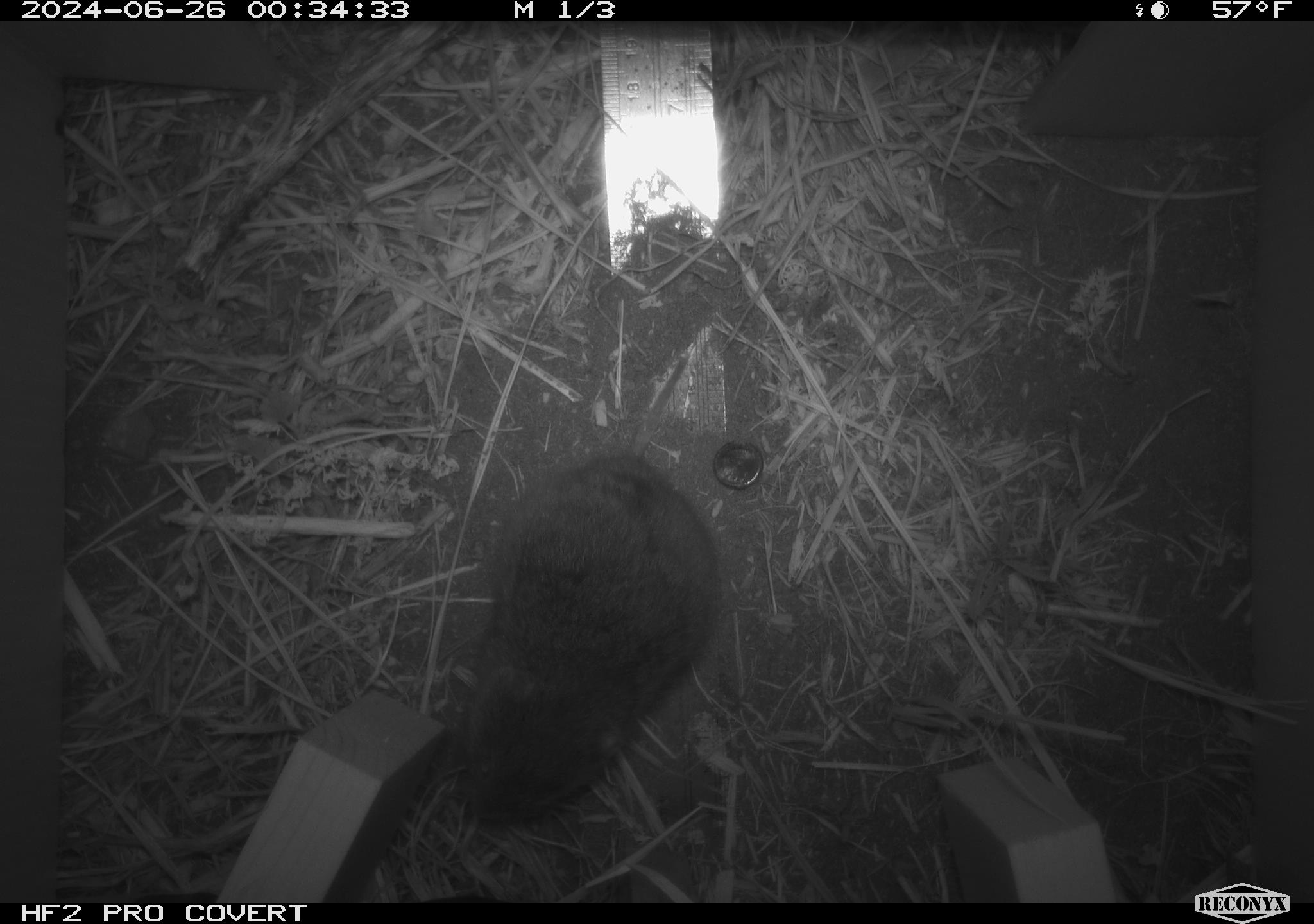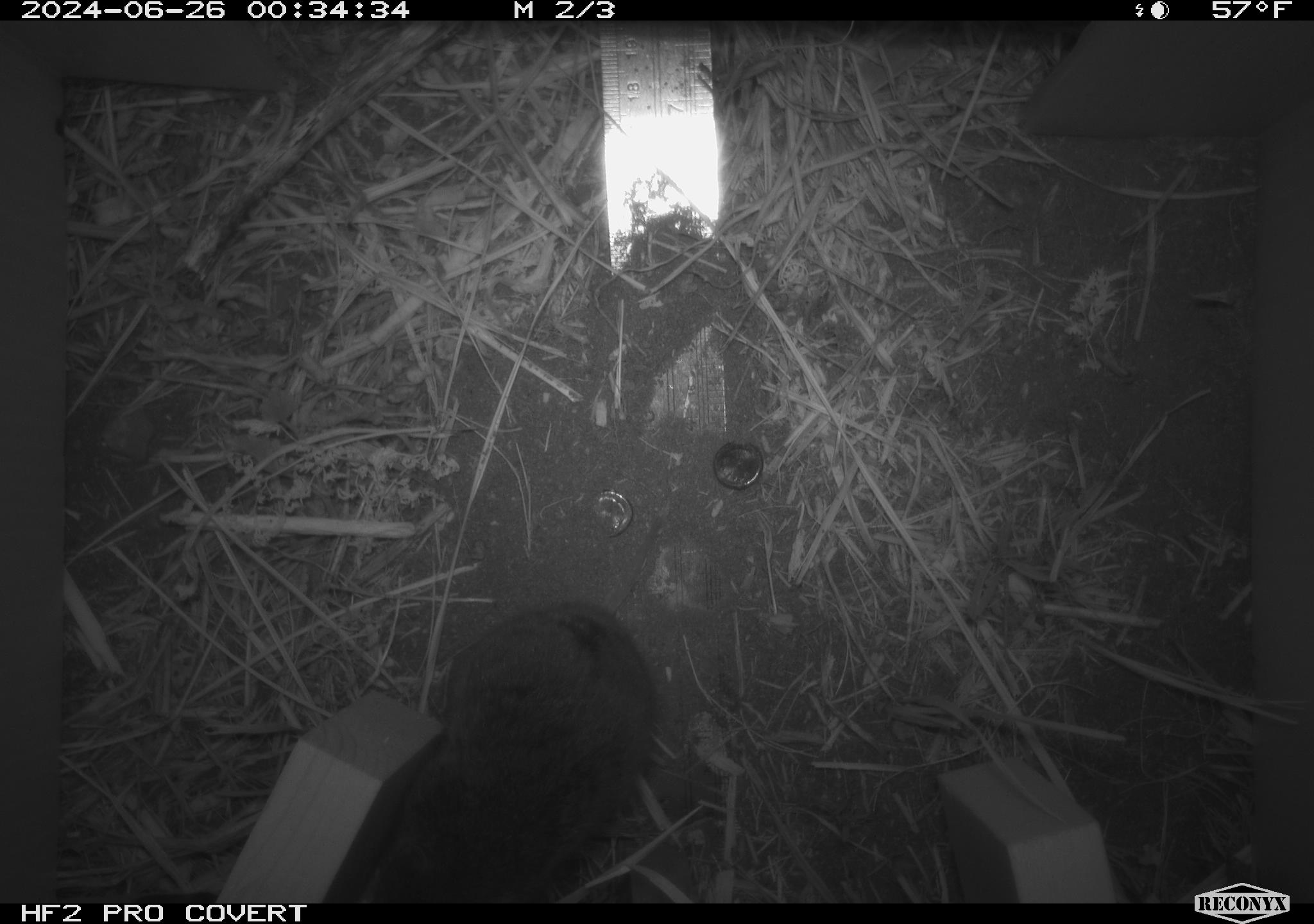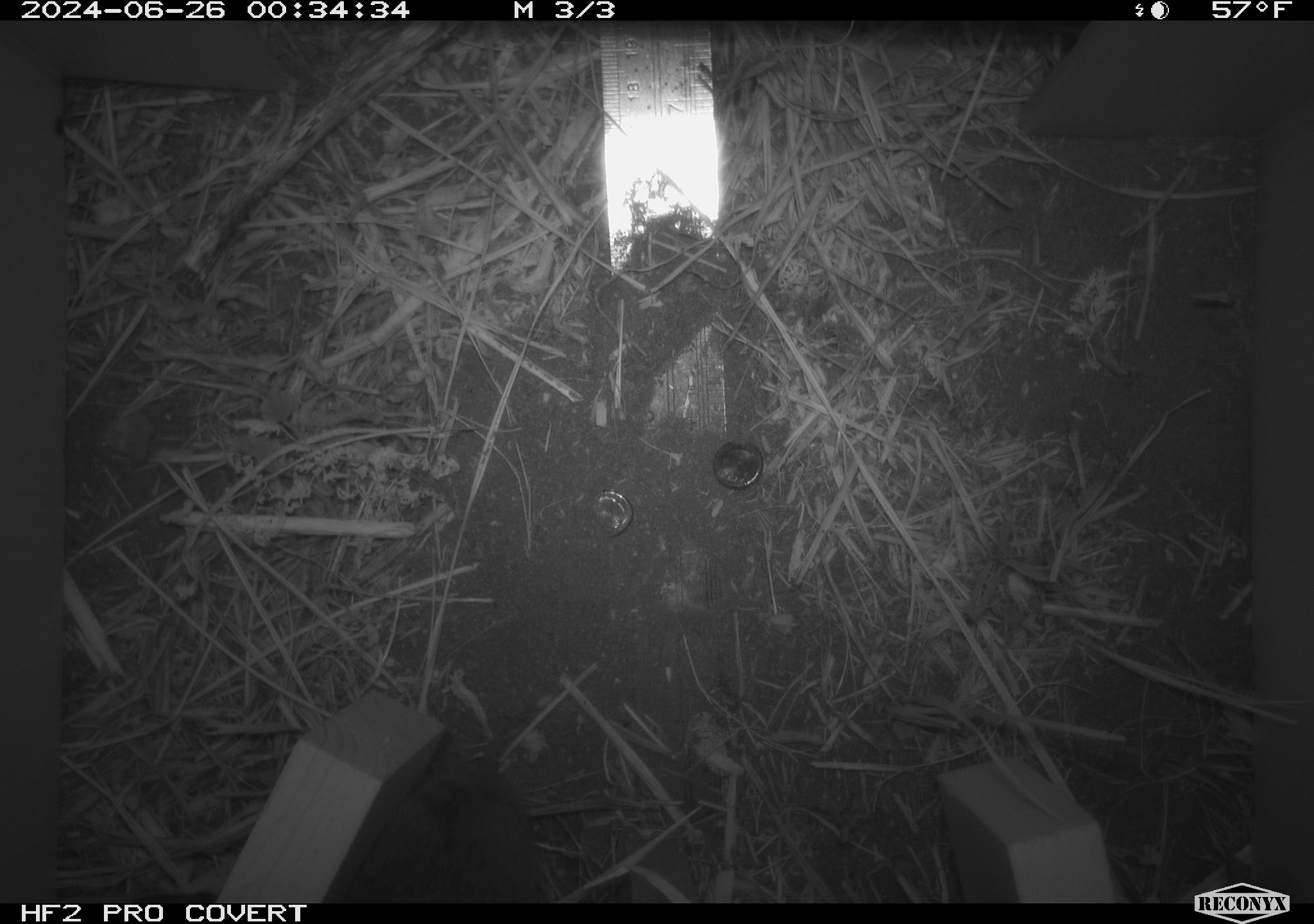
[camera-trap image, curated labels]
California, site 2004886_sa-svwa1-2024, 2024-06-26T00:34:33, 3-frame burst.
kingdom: Animalia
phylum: Chordata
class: Mammalia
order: Rodentia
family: Cricetidae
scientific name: Arvicolinae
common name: voles, lemmings, and muskrats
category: arvicolinae subfamily